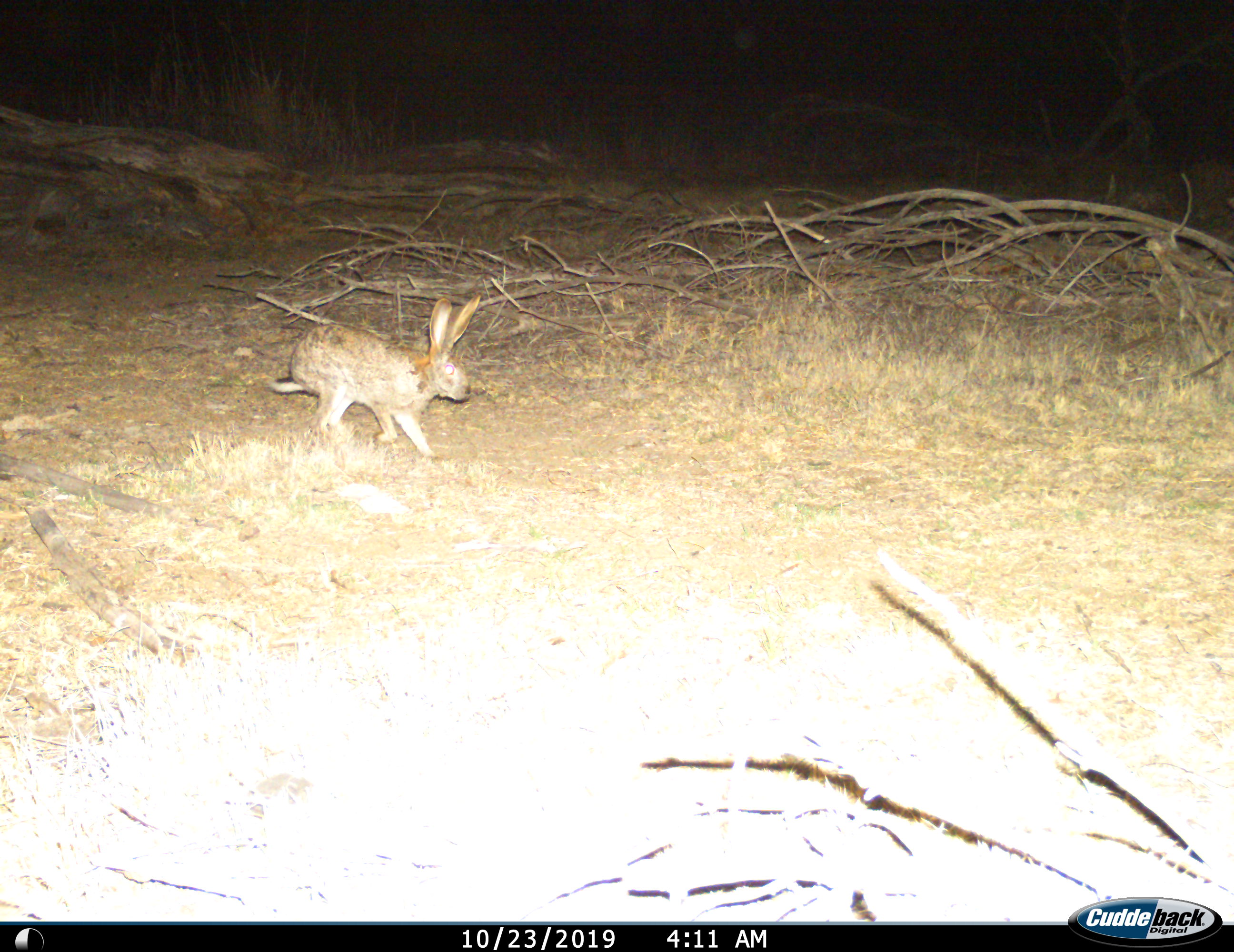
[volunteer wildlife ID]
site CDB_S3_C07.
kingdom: Animalia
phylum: Chordata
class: Mammalia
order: Lagomorpha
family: Leporidae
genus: Lepus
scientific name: Lepus saxatilis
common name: scrub hare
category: harescrub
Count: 1.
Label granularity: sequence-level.